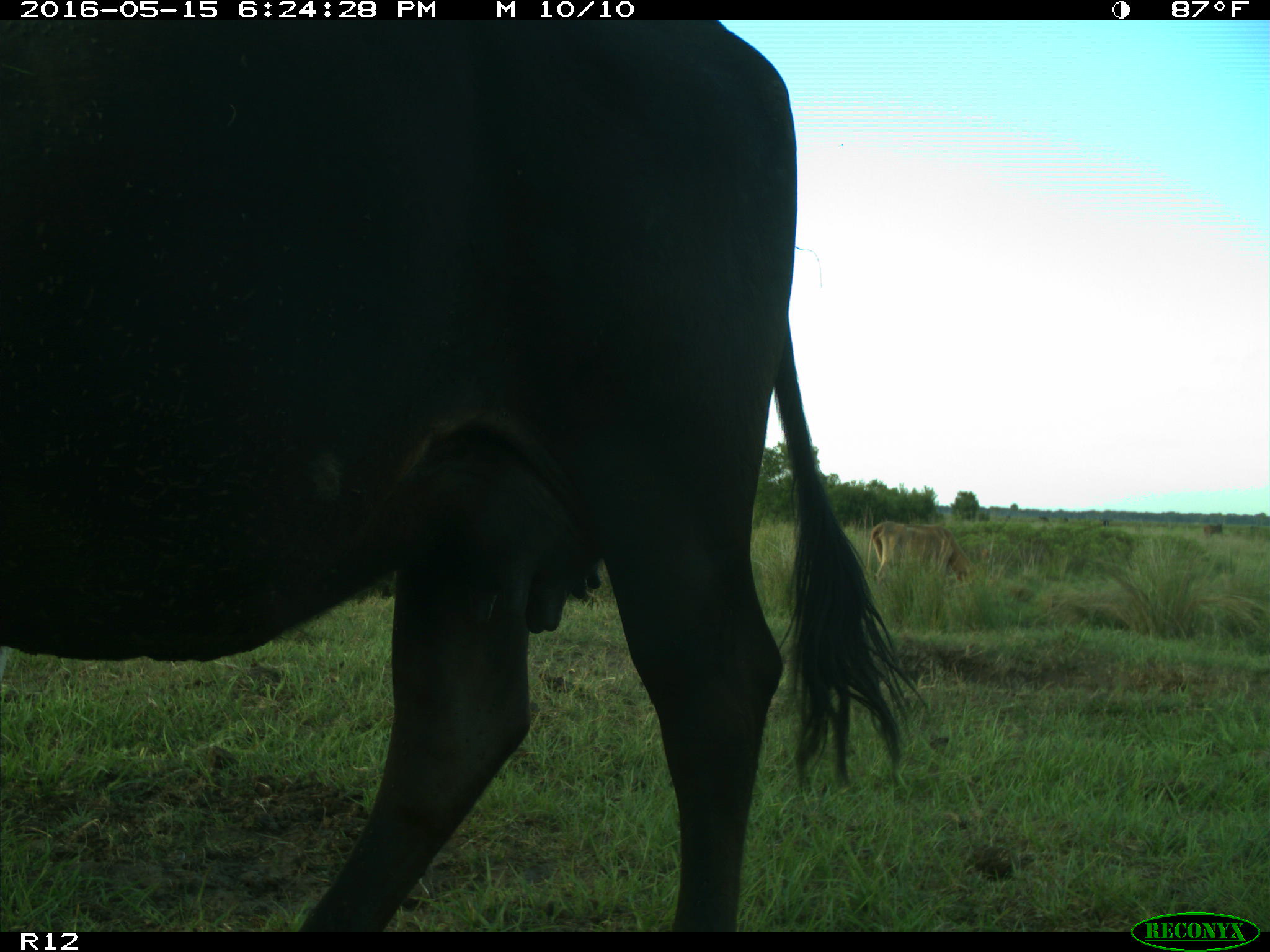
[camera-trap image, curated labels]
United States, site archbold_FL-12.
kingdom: Animalia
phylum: Chordata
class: Mammalia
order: Artiodactyla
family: Bovidae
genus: Bos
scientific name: Bos taurus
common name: domestic cow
Bos taurus (domestic cow).